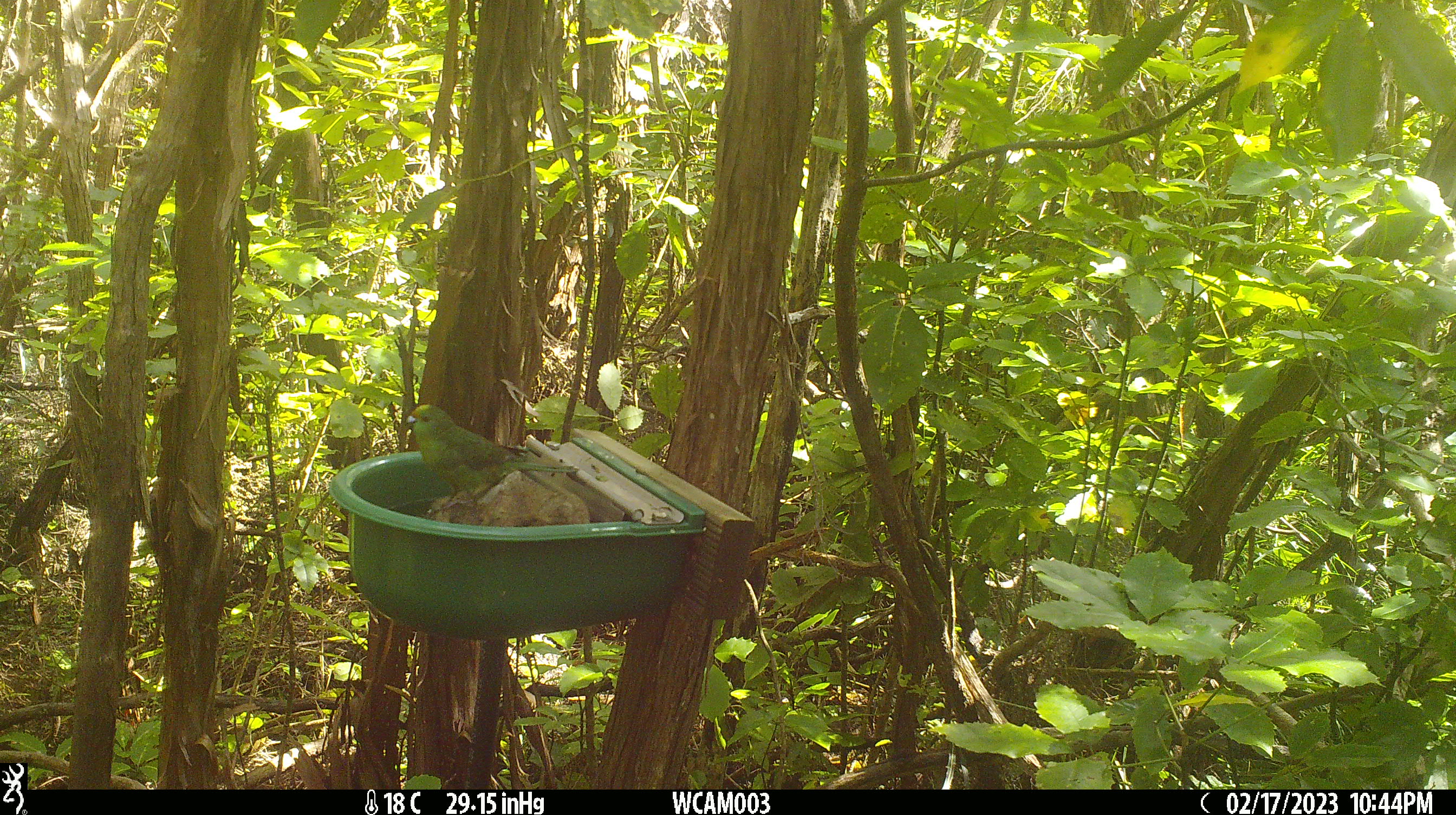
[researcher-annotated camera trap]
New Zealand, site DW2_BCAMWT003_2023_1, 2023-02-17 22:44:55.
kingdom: Animalia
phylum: Chordata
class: Aves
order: Psittaciformes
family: Psittaculidae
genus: Cyanoramphus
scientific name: Cyanoramphus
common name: parakeet